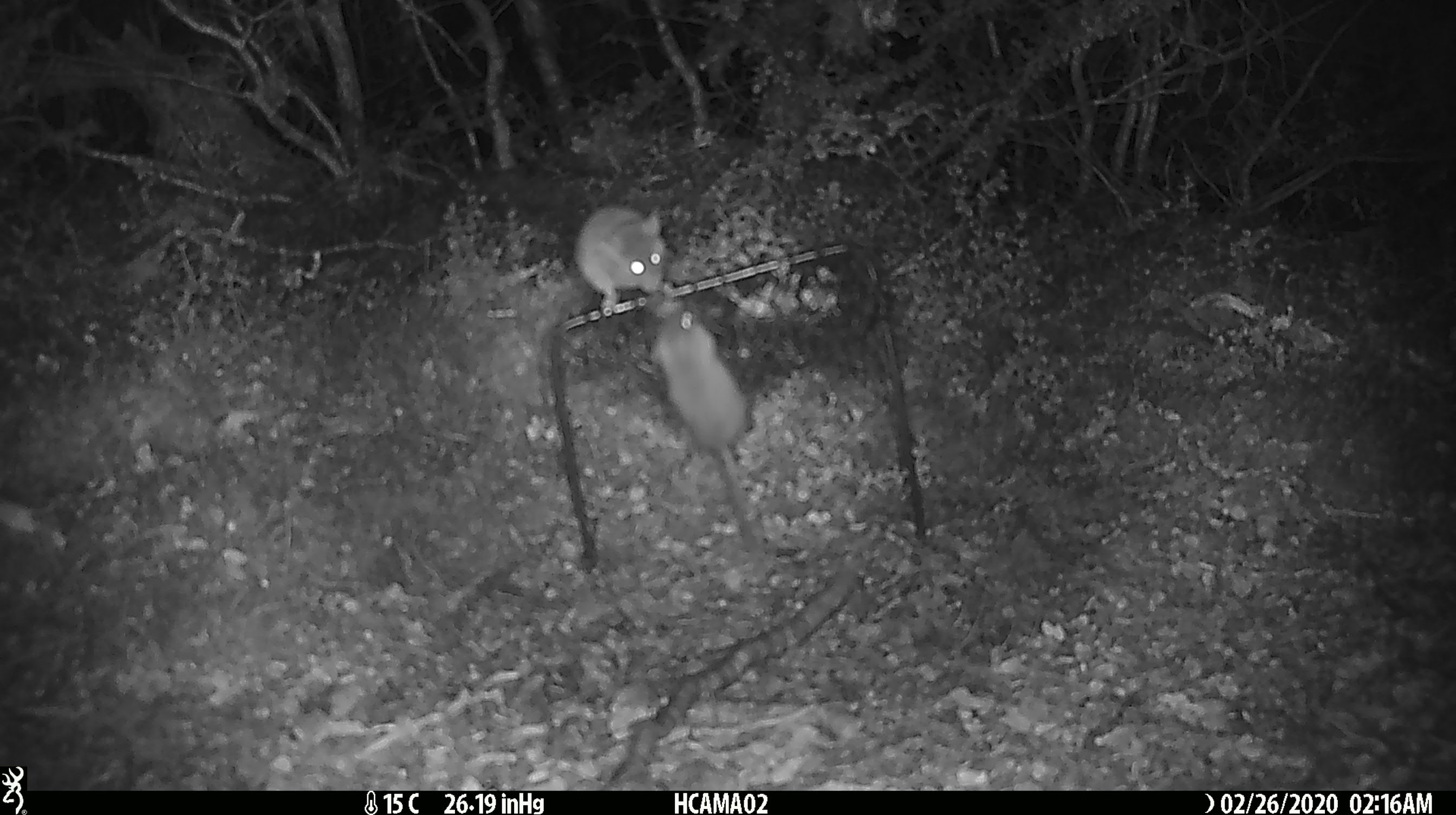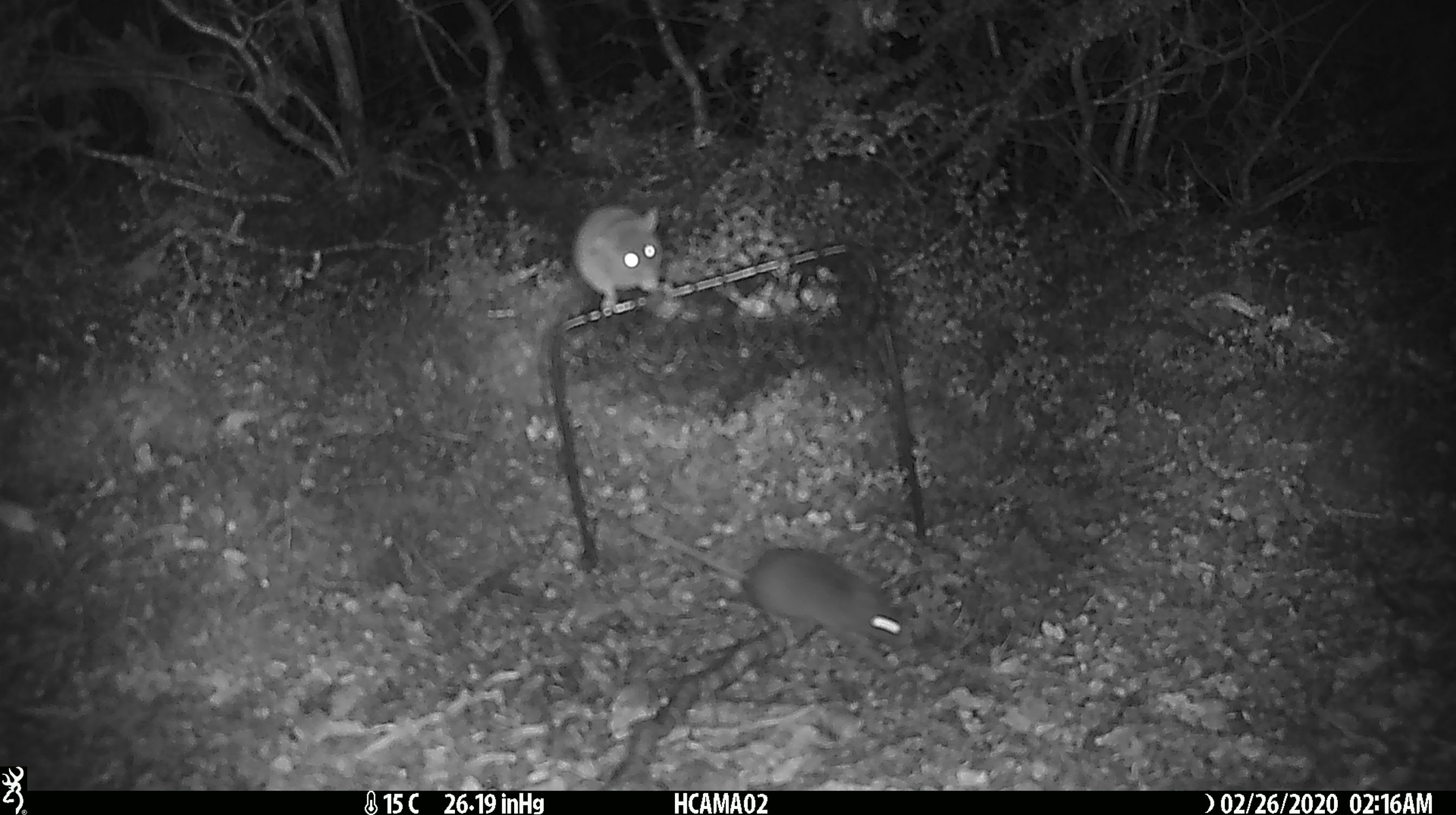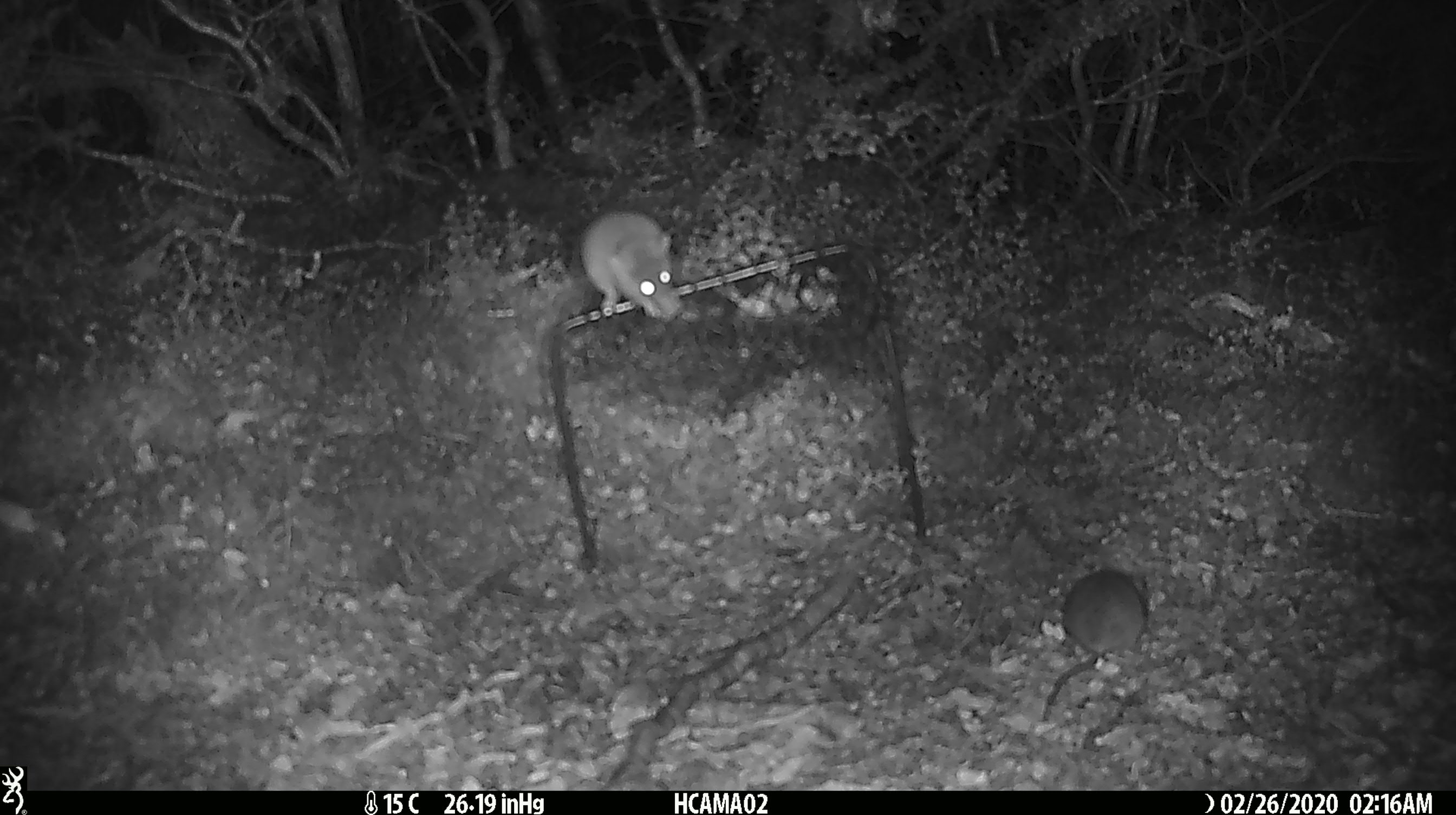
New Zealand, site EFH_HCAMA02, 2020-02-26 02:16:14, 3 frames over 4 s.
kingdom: Animalia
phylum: Chordata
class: Mammalia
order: Rodentia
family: Muridae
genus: Mus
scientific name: Mus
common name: mouse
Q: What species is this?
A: Mouse (Mus).